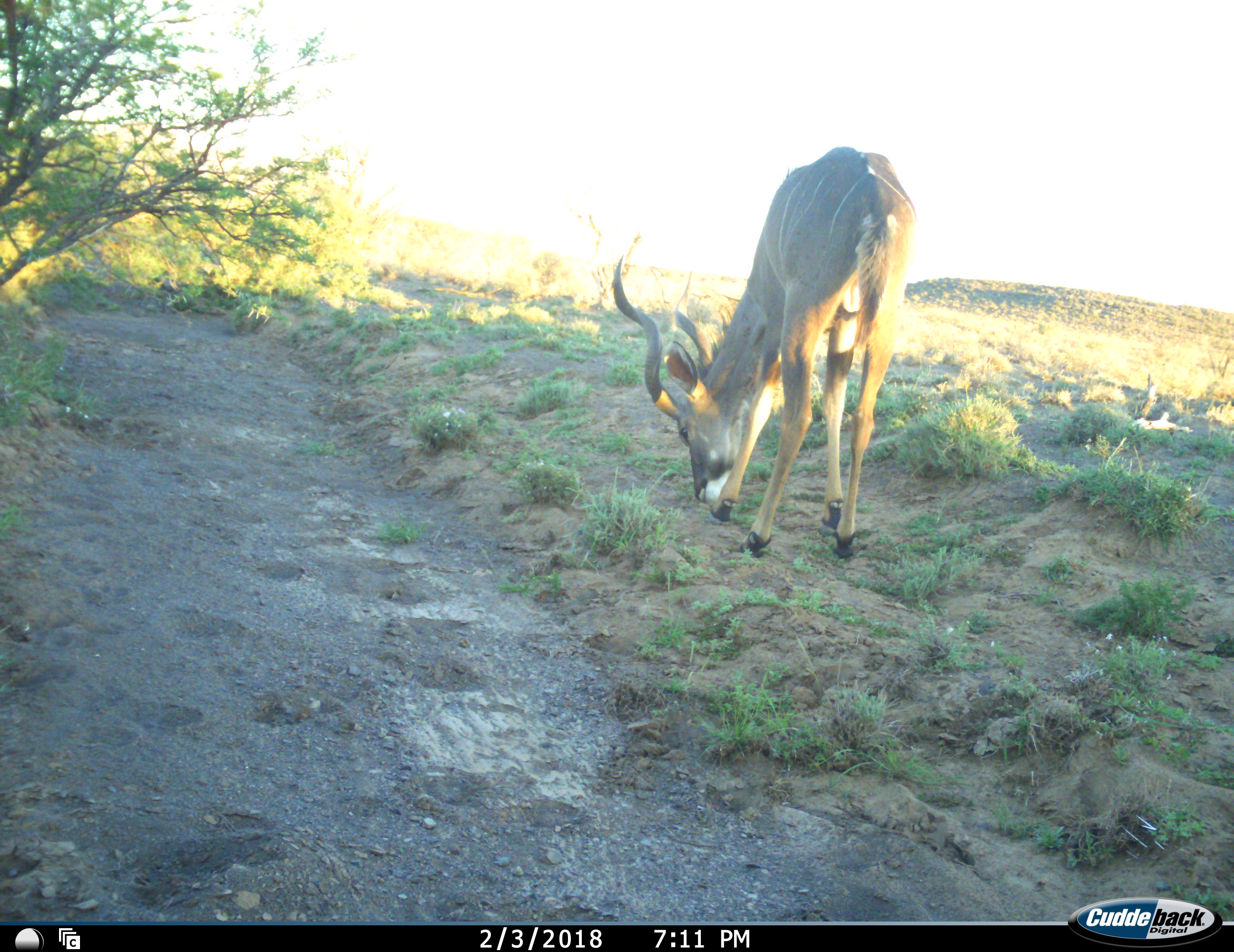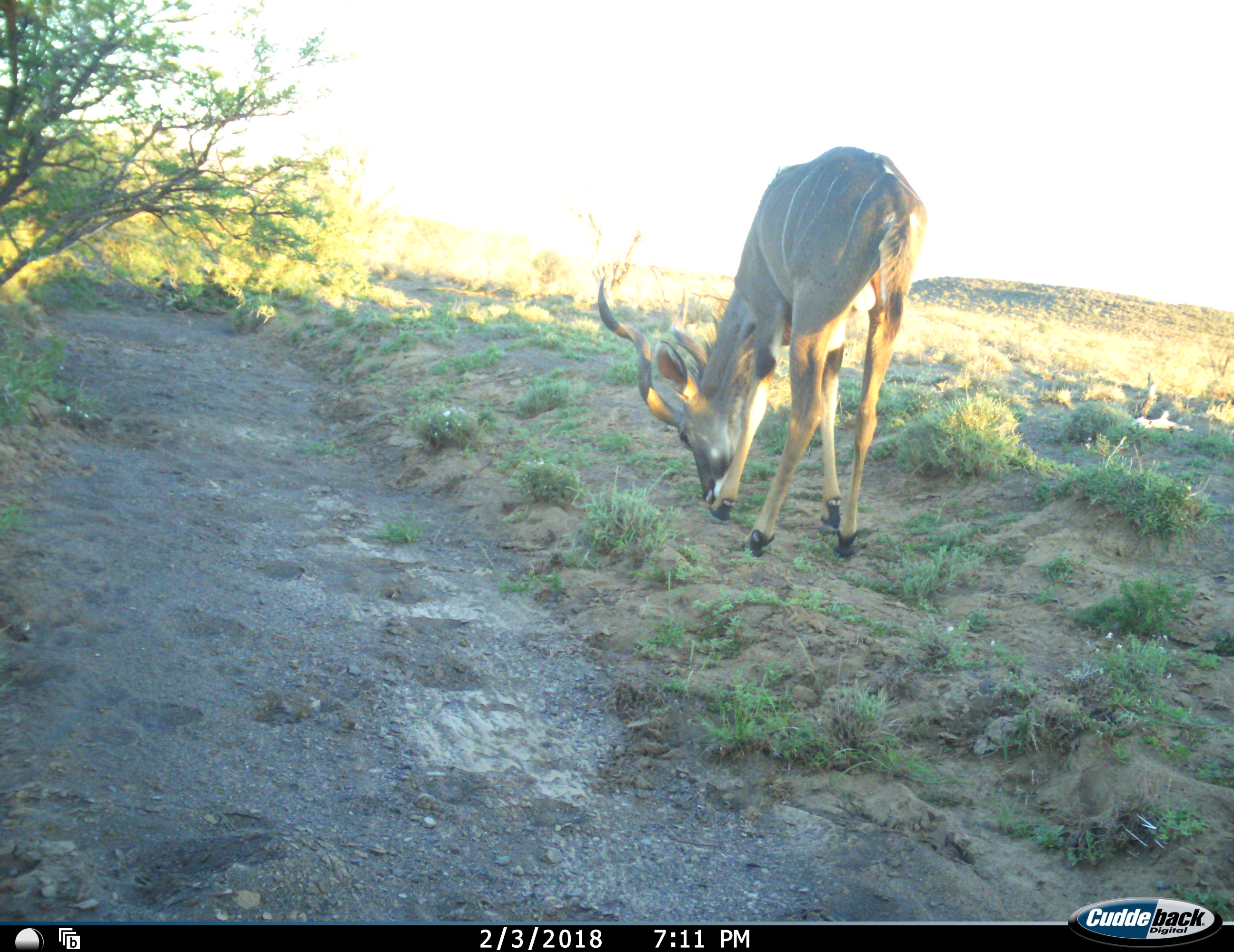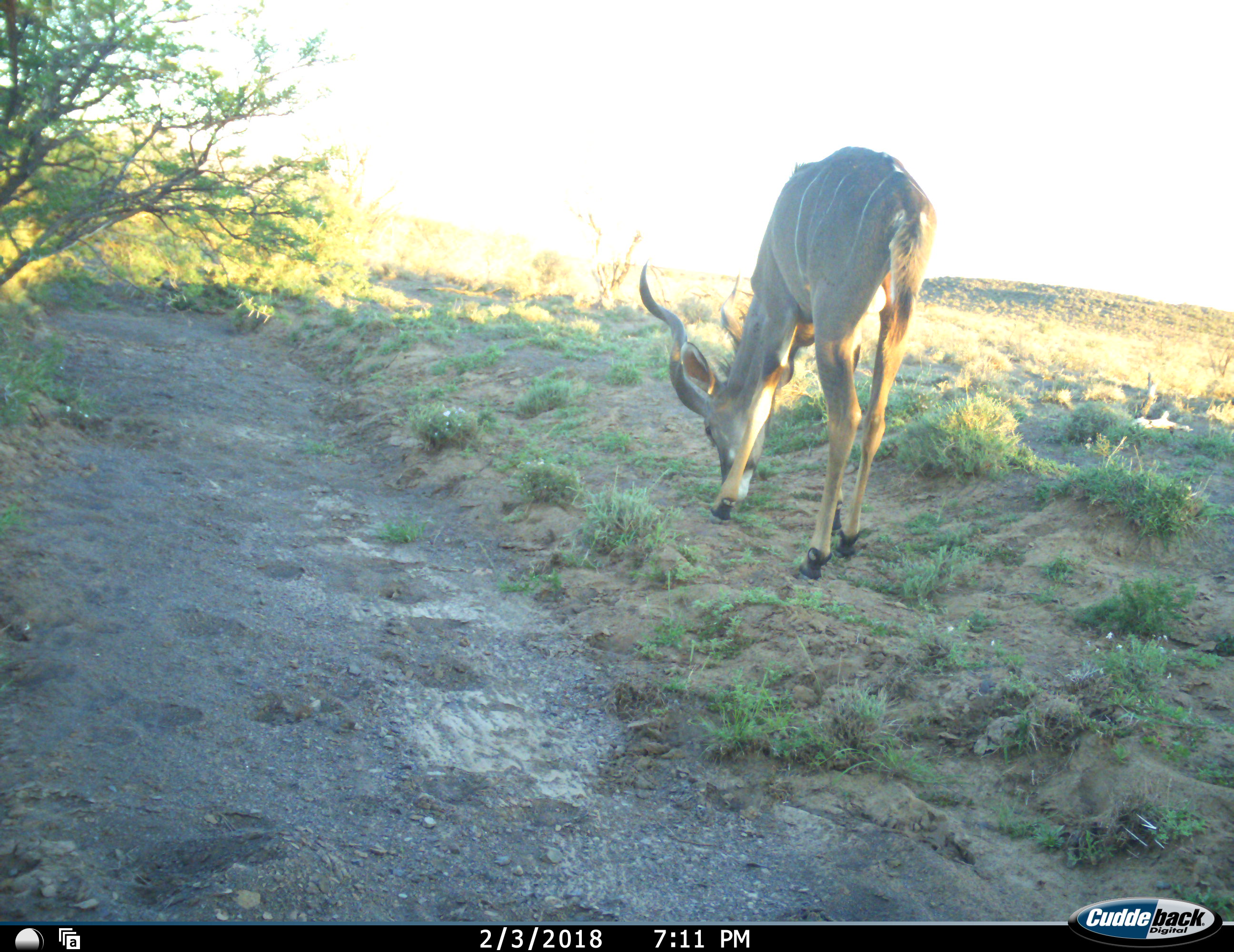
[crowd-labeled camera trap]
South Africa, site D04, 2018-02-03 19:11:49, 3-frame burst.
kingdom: Animalia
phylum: Chordata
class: Mammalia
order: Artiodactyla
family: Bovidae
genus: Tragelaphus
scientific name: Tragelaphus strepsiceros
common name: greater kudu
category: kudu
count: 1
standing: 12%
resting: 0%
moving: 0%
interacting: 0%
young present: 0%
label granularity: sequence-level